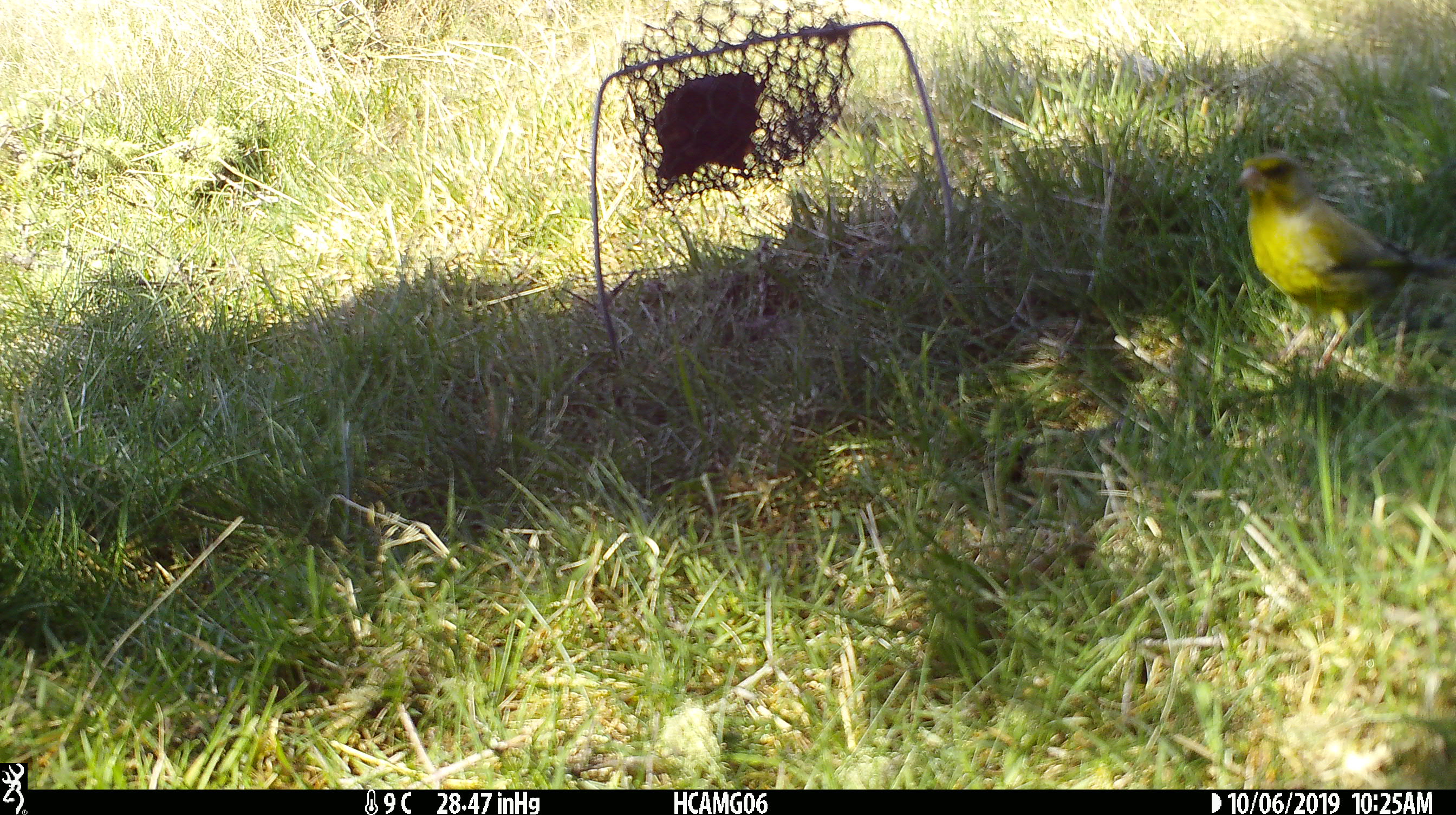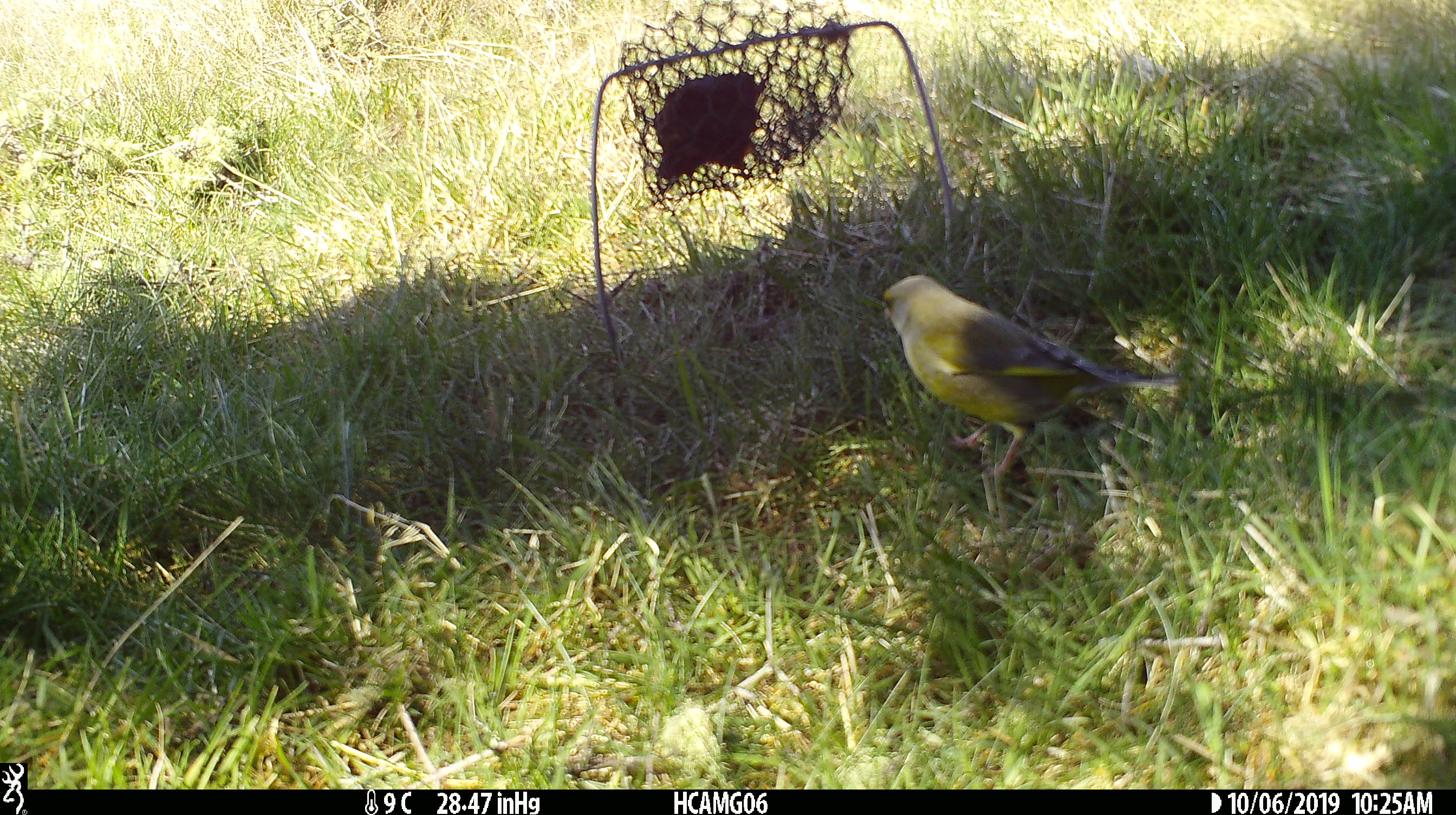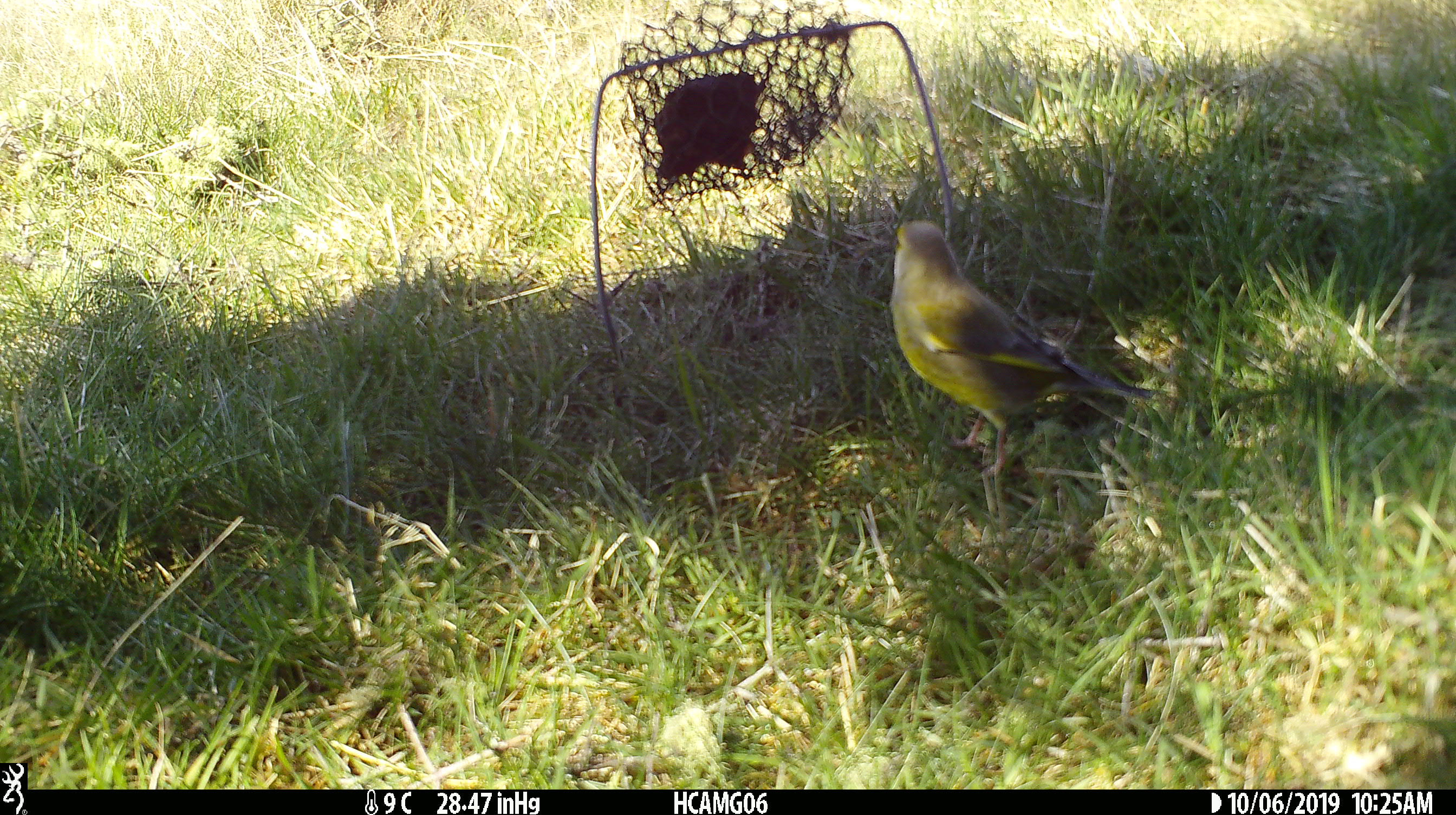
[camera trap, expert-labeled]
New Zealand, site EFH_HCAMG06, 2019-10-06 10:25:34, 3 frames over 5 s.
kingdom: Animalia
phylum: Chordata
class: Aves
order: Passeriformes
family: Fringillidae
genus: Chloris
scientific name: Chloris chloris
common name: greenfinch